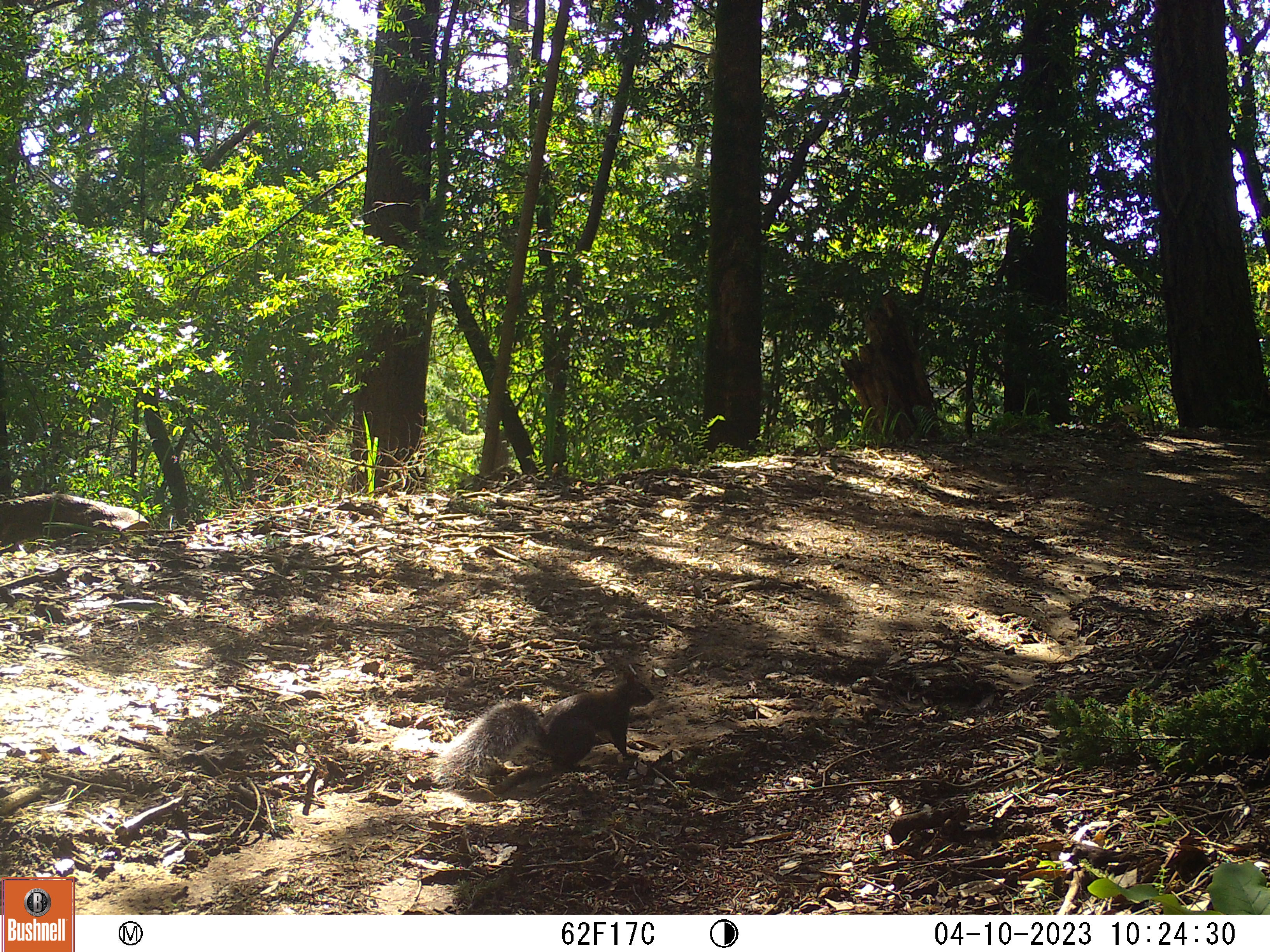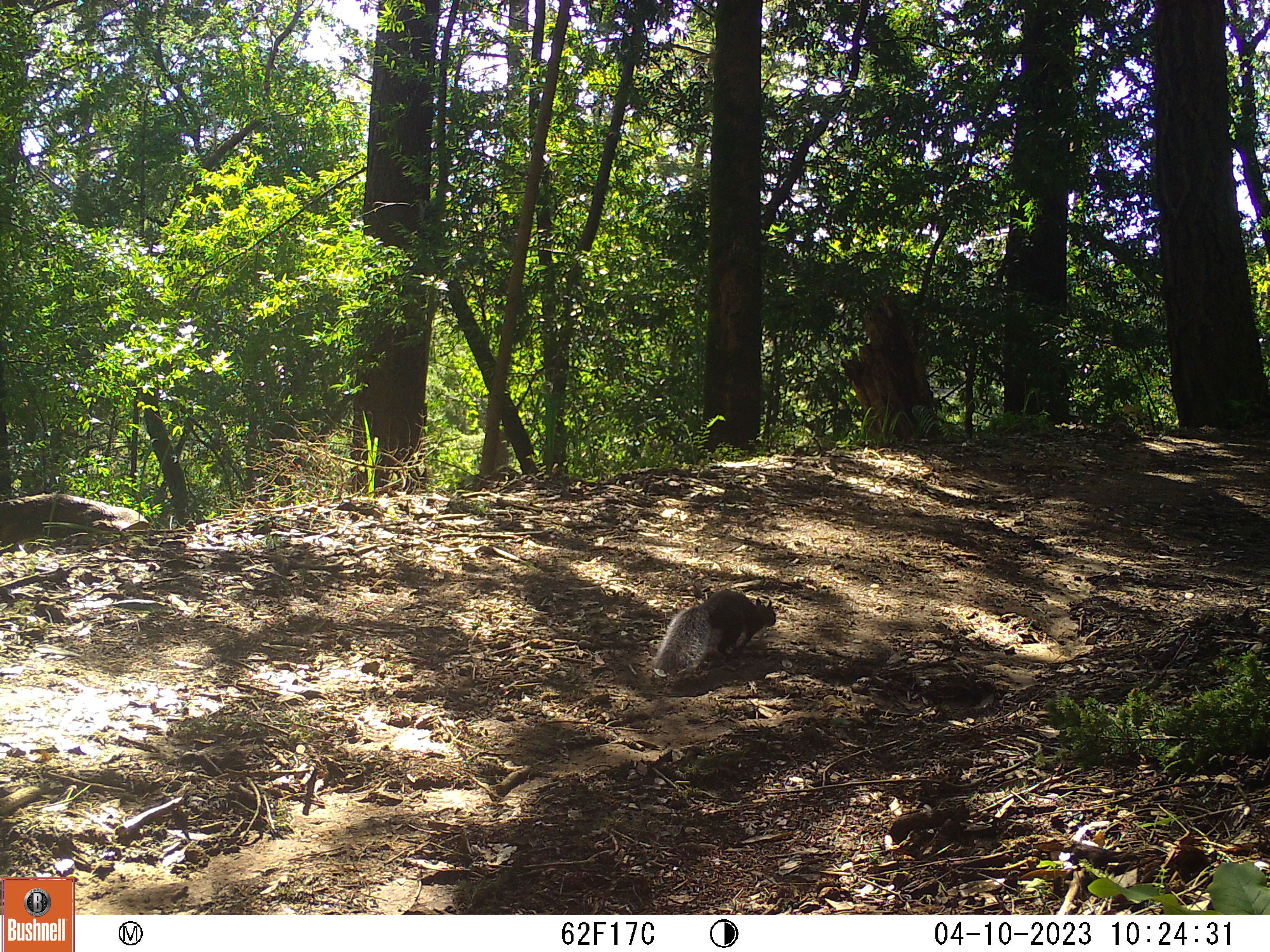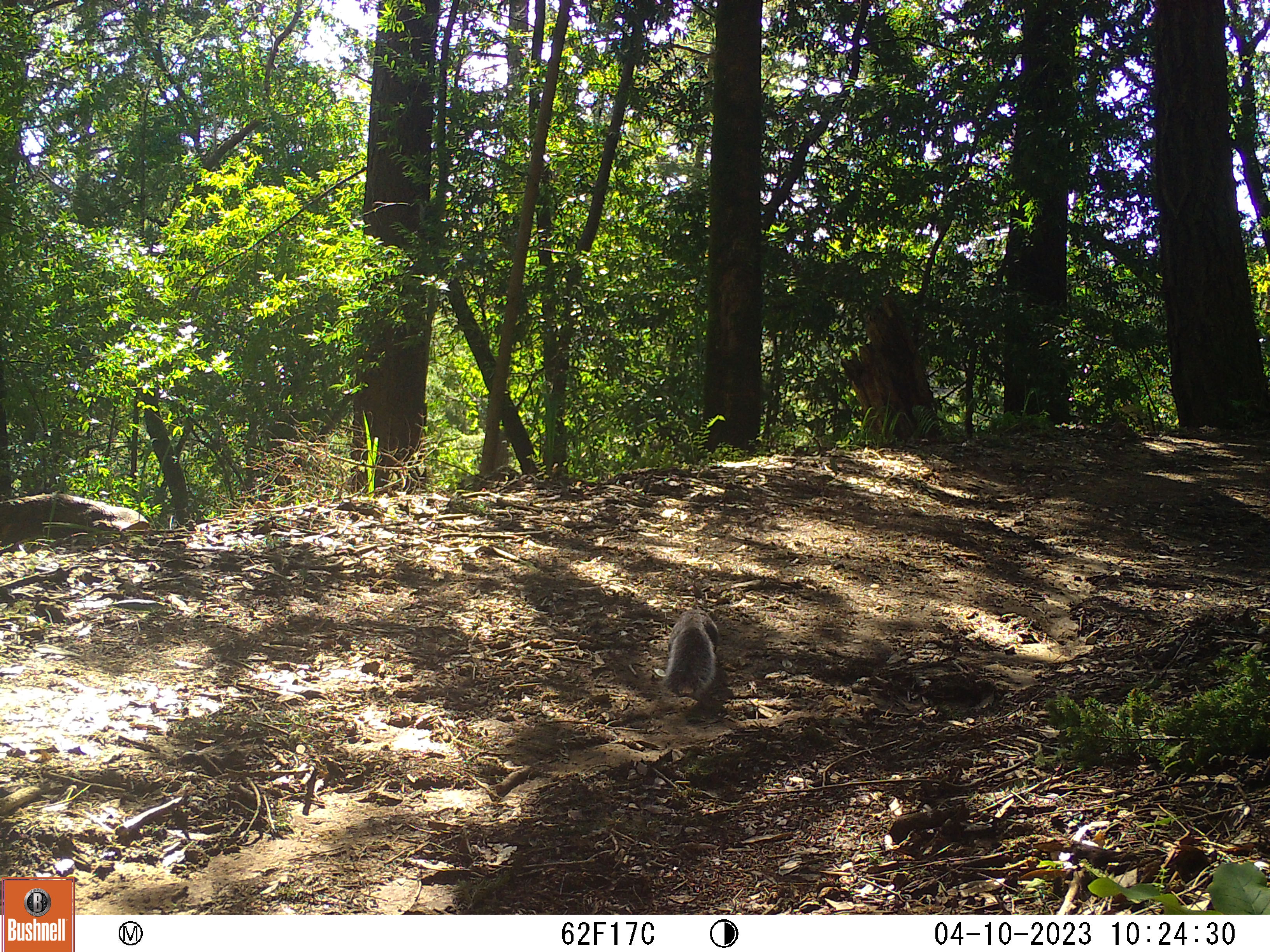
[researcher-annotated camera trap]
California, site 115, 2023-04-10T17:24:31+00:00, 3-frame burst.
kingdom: Animalia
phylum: Chordata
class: Mammalia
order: Rodentia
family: Sciuridae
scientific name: Sciuridae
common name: squirrel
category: unknown squirrel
Unknown squirrel (squirrel) (Sciuridae).